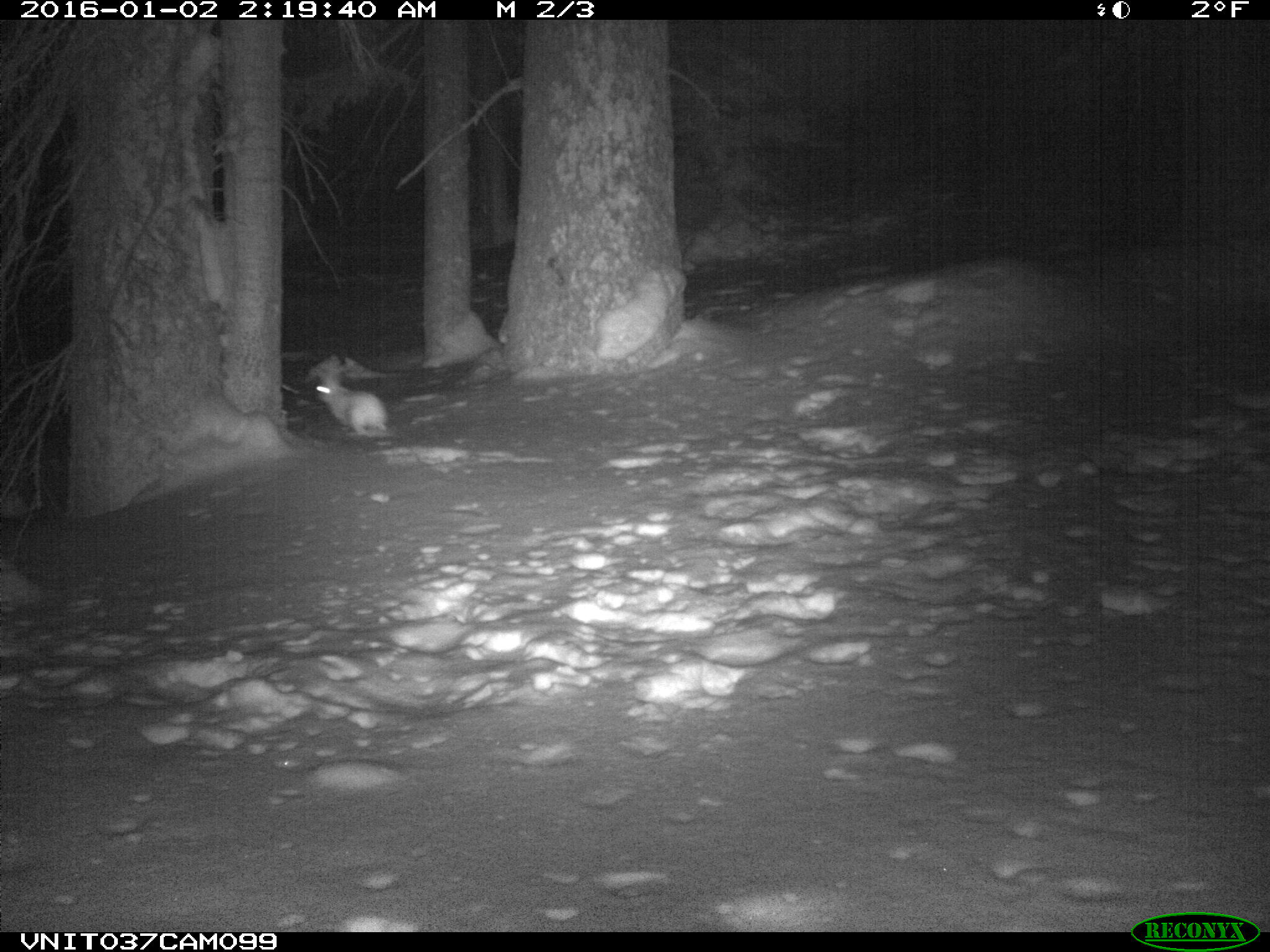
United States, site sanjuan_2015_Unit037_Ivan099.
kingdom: Animalia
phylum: Chordata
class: Mammalia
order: Lagomorpha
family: Leporidae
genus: Lepus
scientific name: Lepus americanus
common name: snowshoe hare